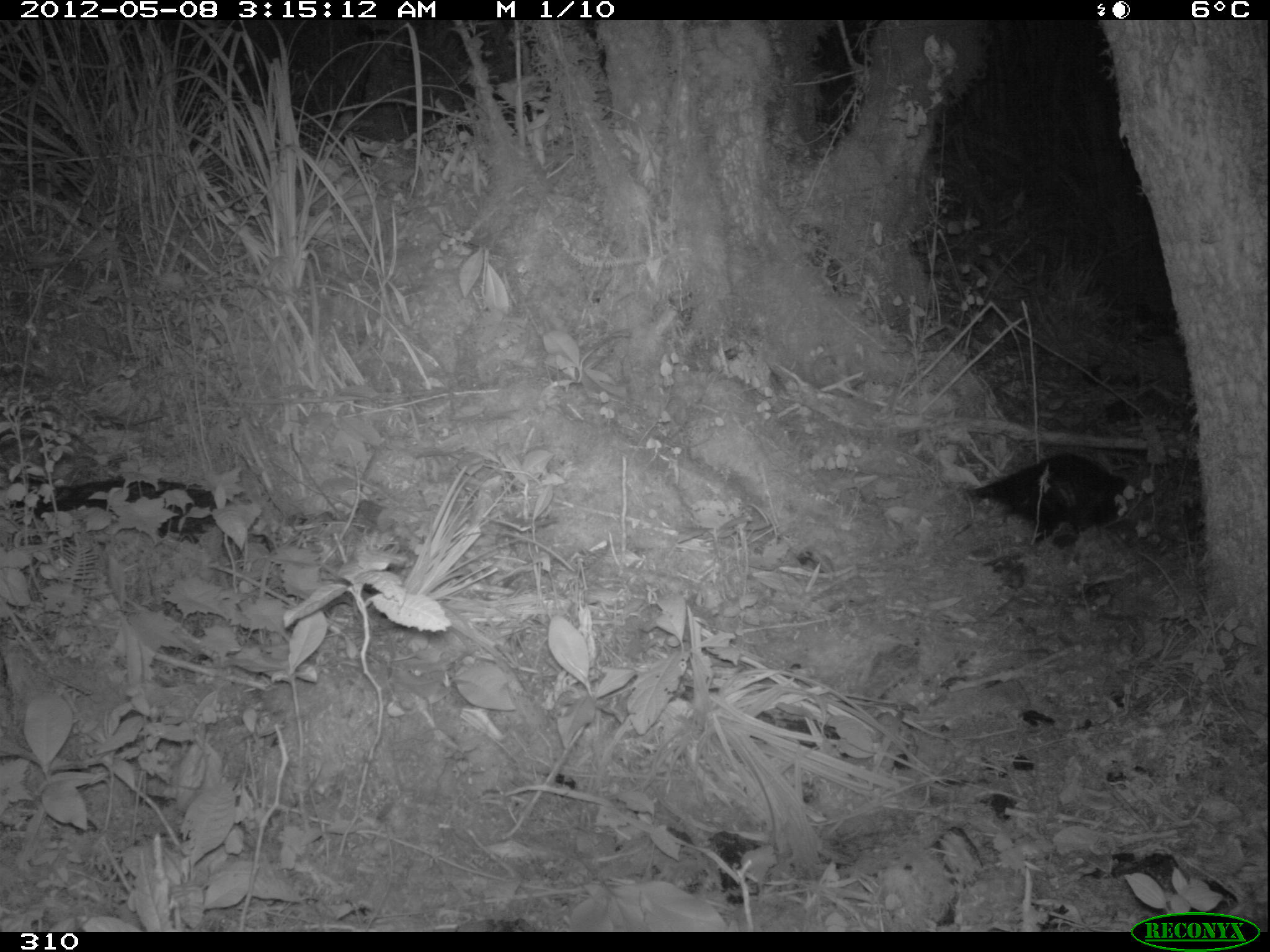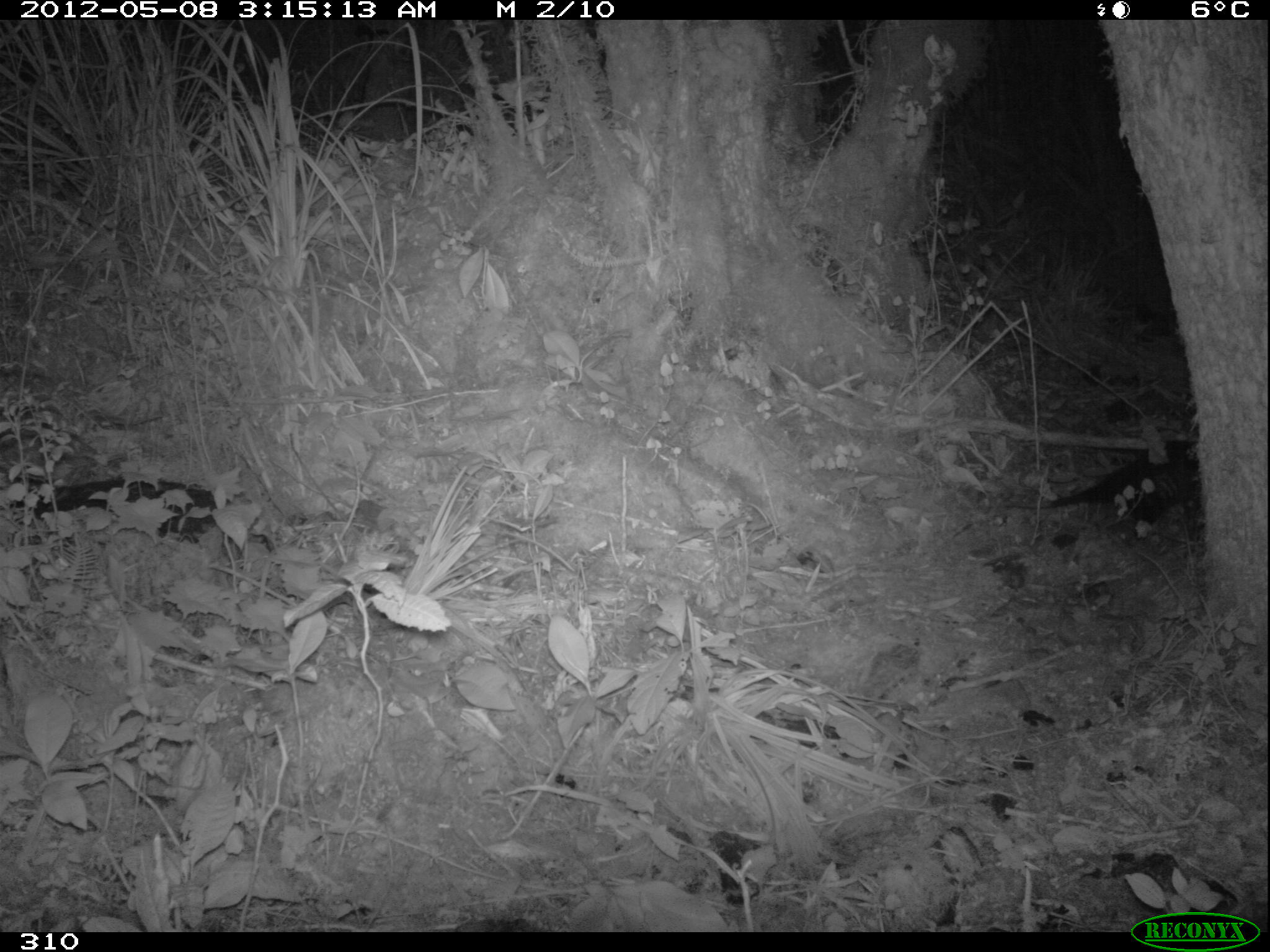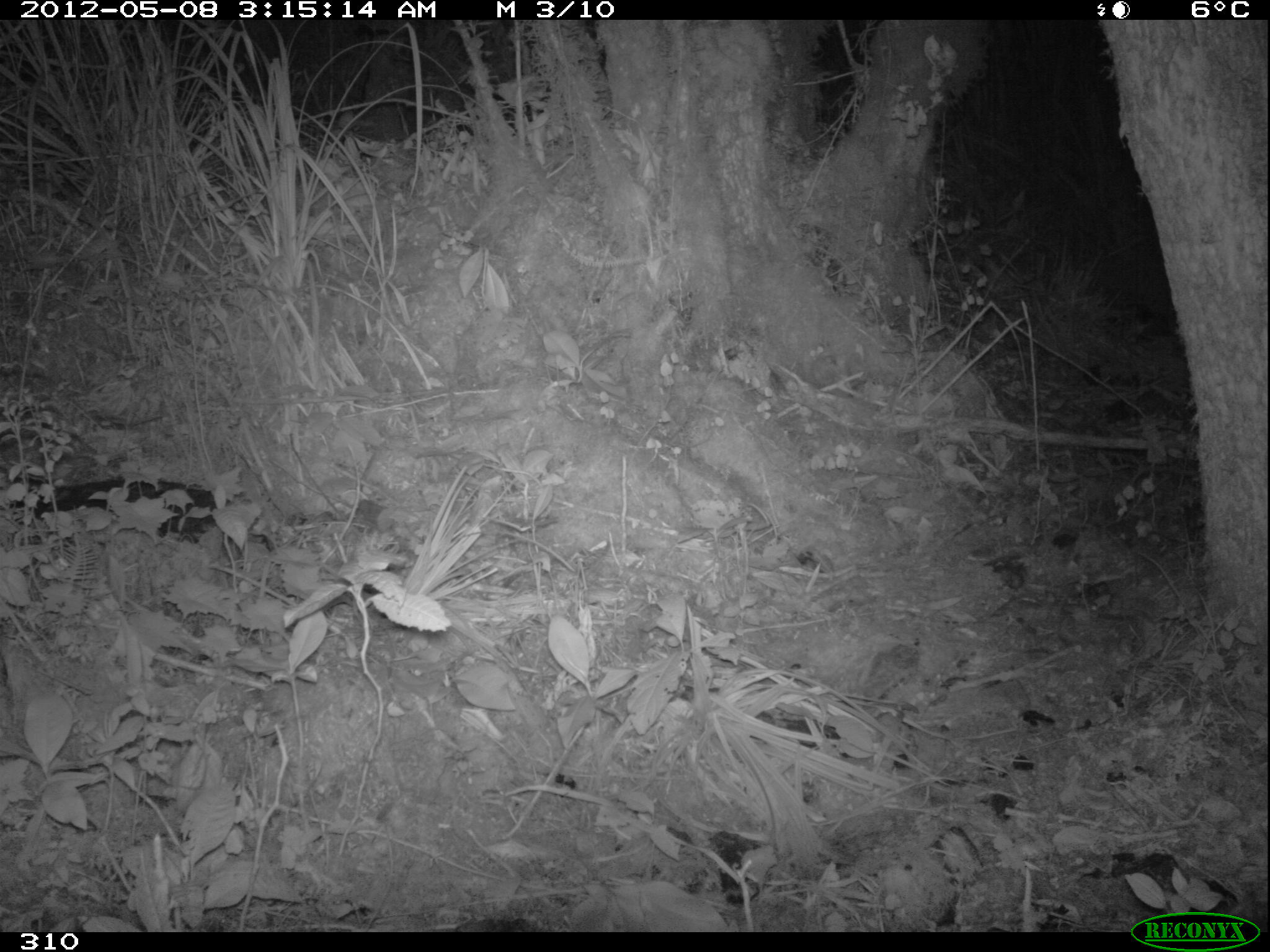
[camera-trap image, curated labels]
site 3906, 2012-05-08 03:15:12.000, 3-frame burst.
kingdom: Animalia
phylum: Chordata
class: Mammalia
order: Didelphimorphia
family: Didelphidae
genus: Didelphis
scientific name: Didelphis pernigra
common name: andean white-eared opossum